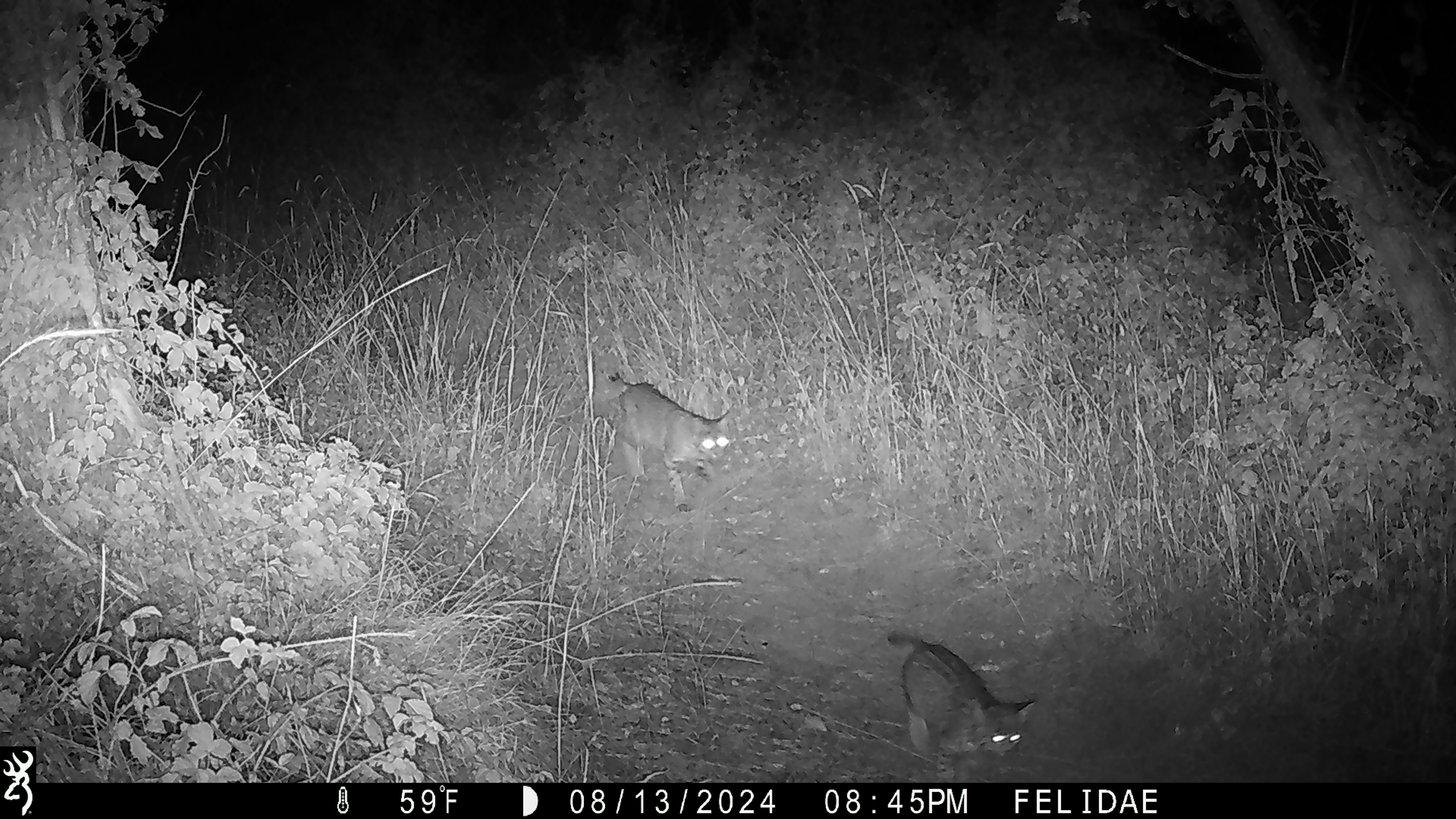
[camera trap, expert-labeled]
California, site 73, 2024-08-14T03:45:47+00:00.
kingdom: Animalia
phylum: Chordata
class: Mammalia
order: Carnivora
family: Felidae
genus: Lynx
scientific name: Lynx rufus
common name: bobcat